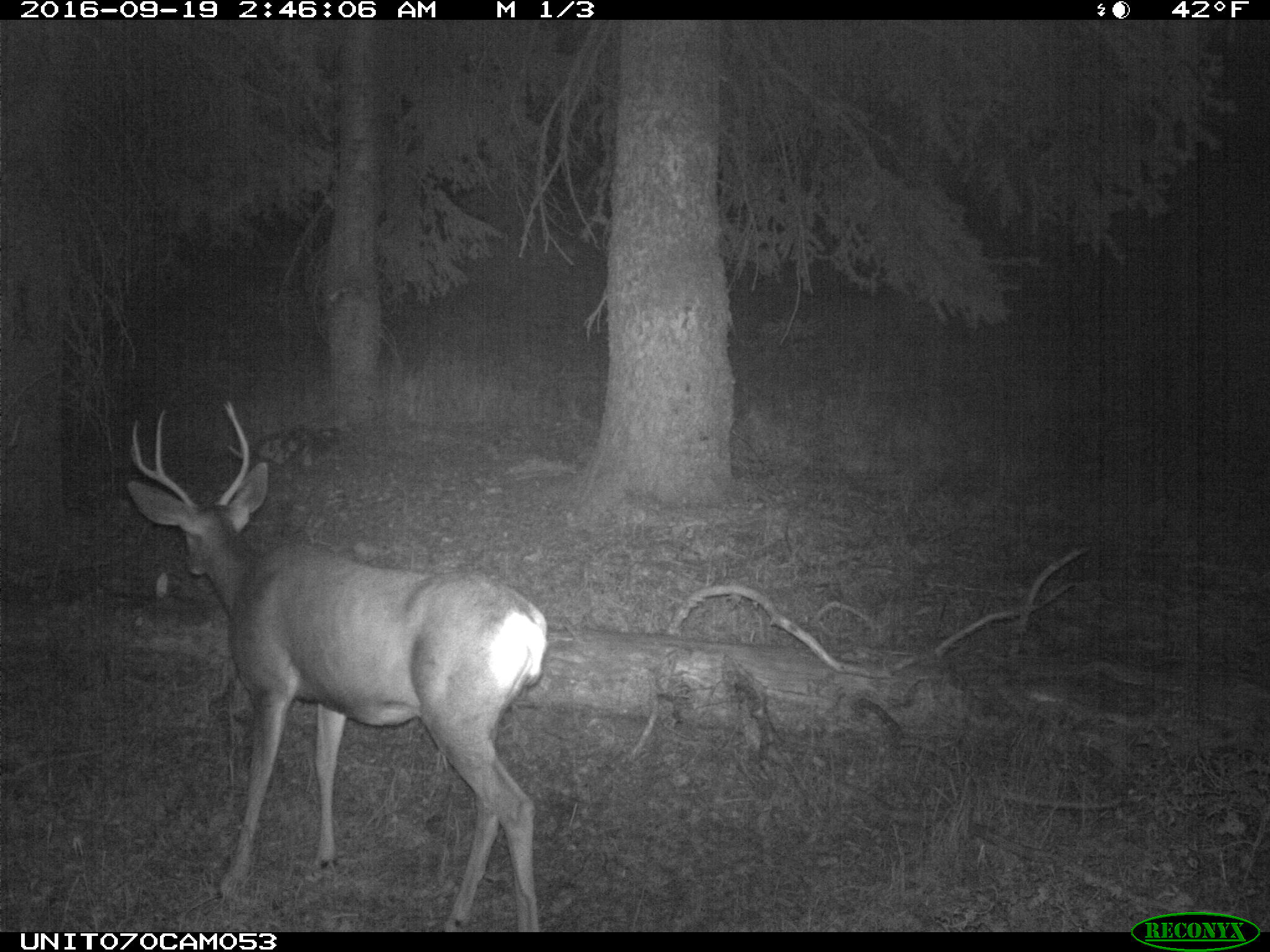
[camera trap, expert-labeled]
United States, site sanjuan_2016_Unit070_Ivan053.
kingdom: Animalia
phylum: Chordata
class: Mammalia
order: Artiodactyla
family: Cervidae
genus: Odocoileus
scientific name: Odocoileus hemionus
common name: mule deer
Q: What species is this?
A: Odocoileus hemionus (mule deer).